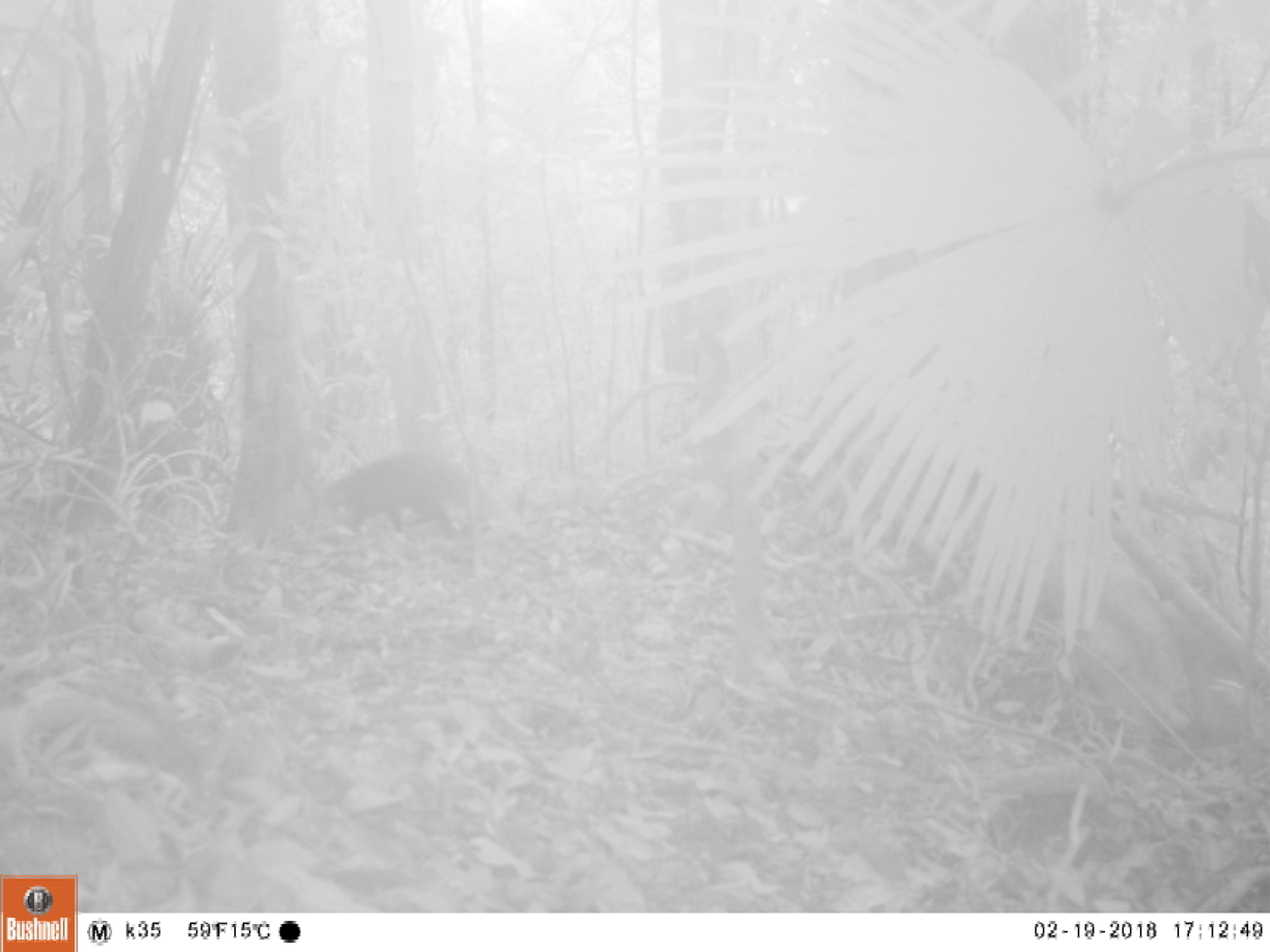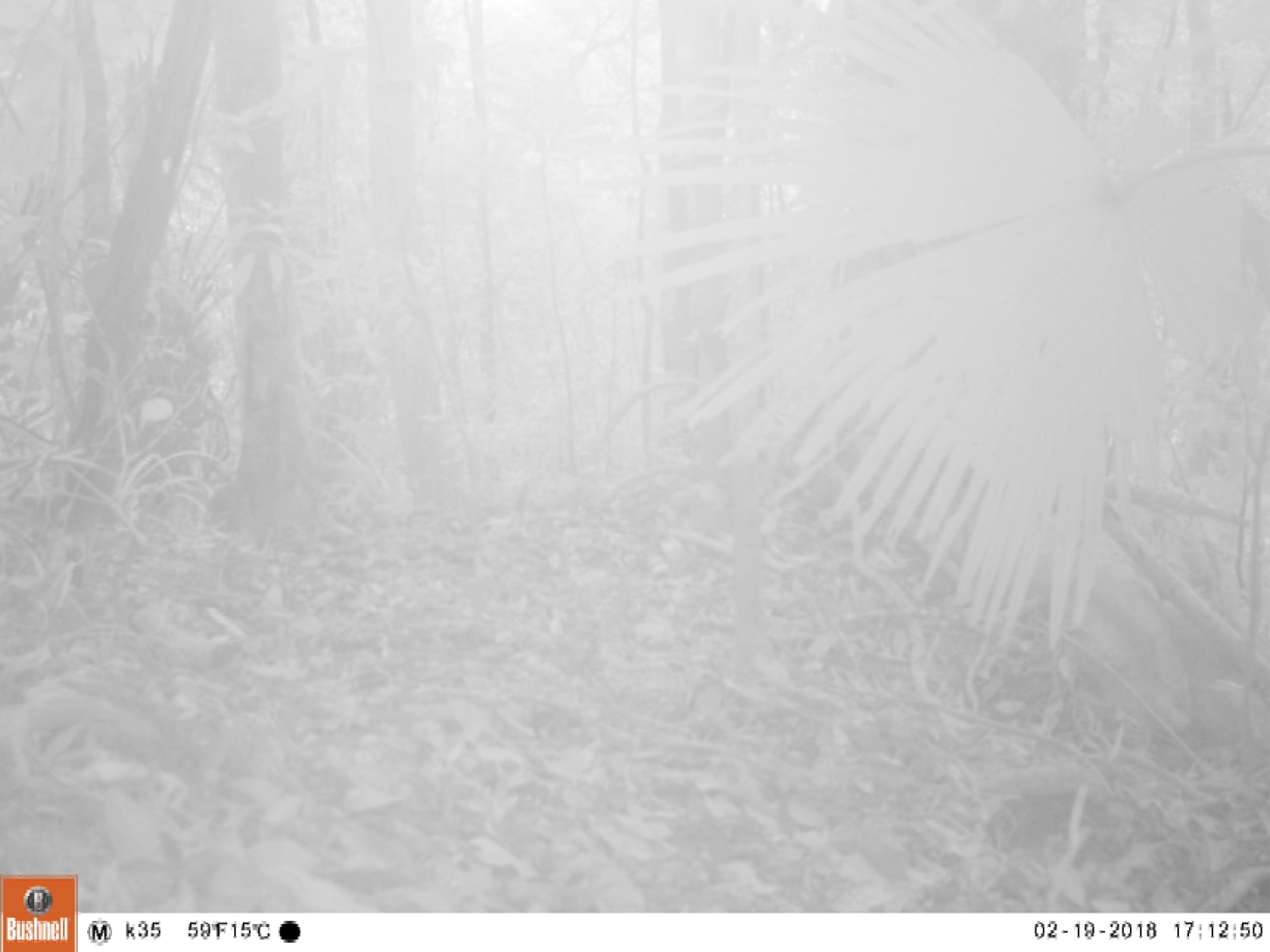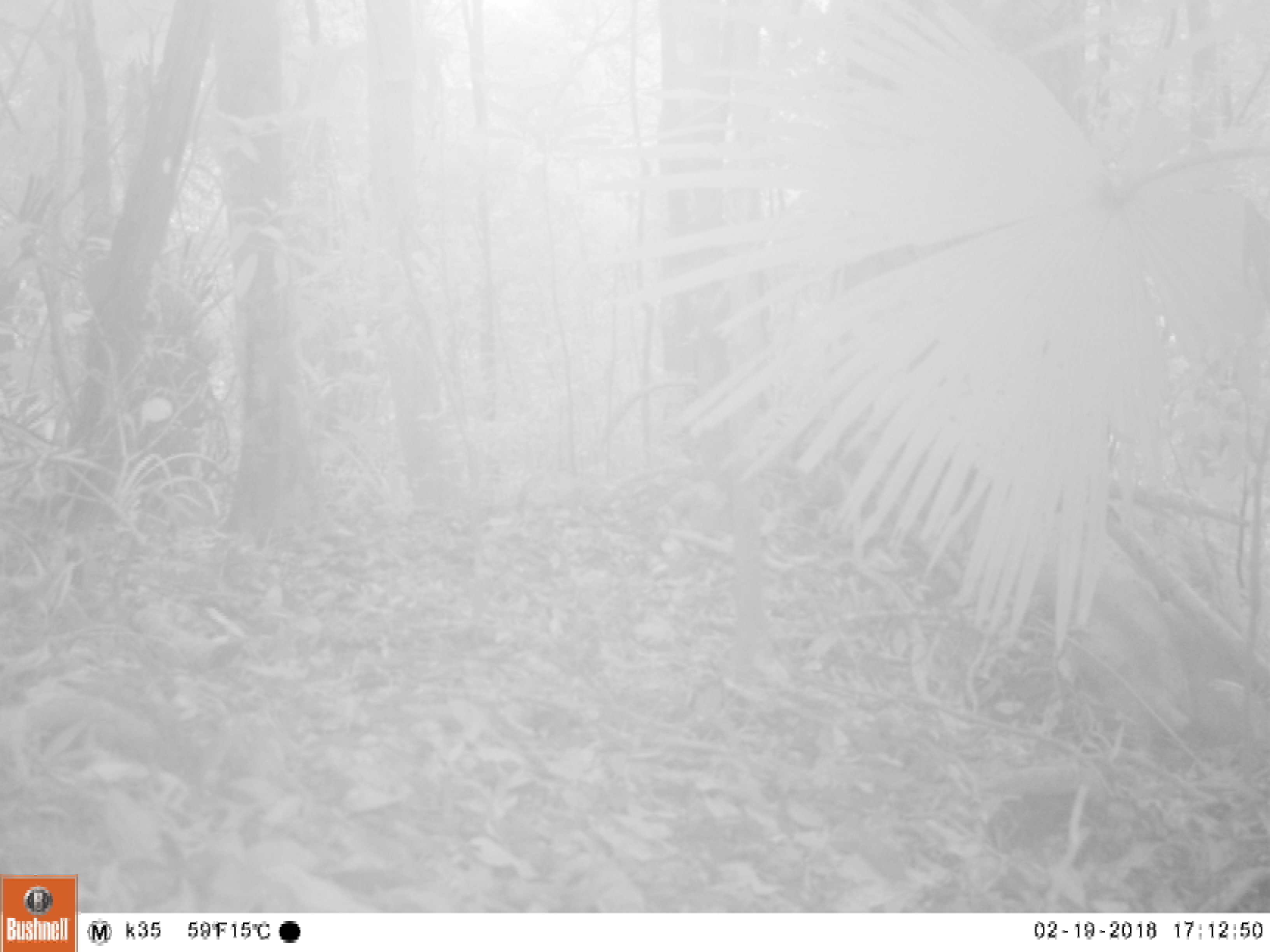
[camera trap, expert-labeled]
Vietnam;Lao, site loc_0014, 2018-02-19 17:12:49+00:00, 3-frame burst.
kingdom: Animalia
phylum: Chordata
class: Mammalia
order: Artiodactyla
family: Suidae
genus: Sus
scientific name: Sus scrofa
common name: eurasian wild pig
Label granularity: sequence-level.